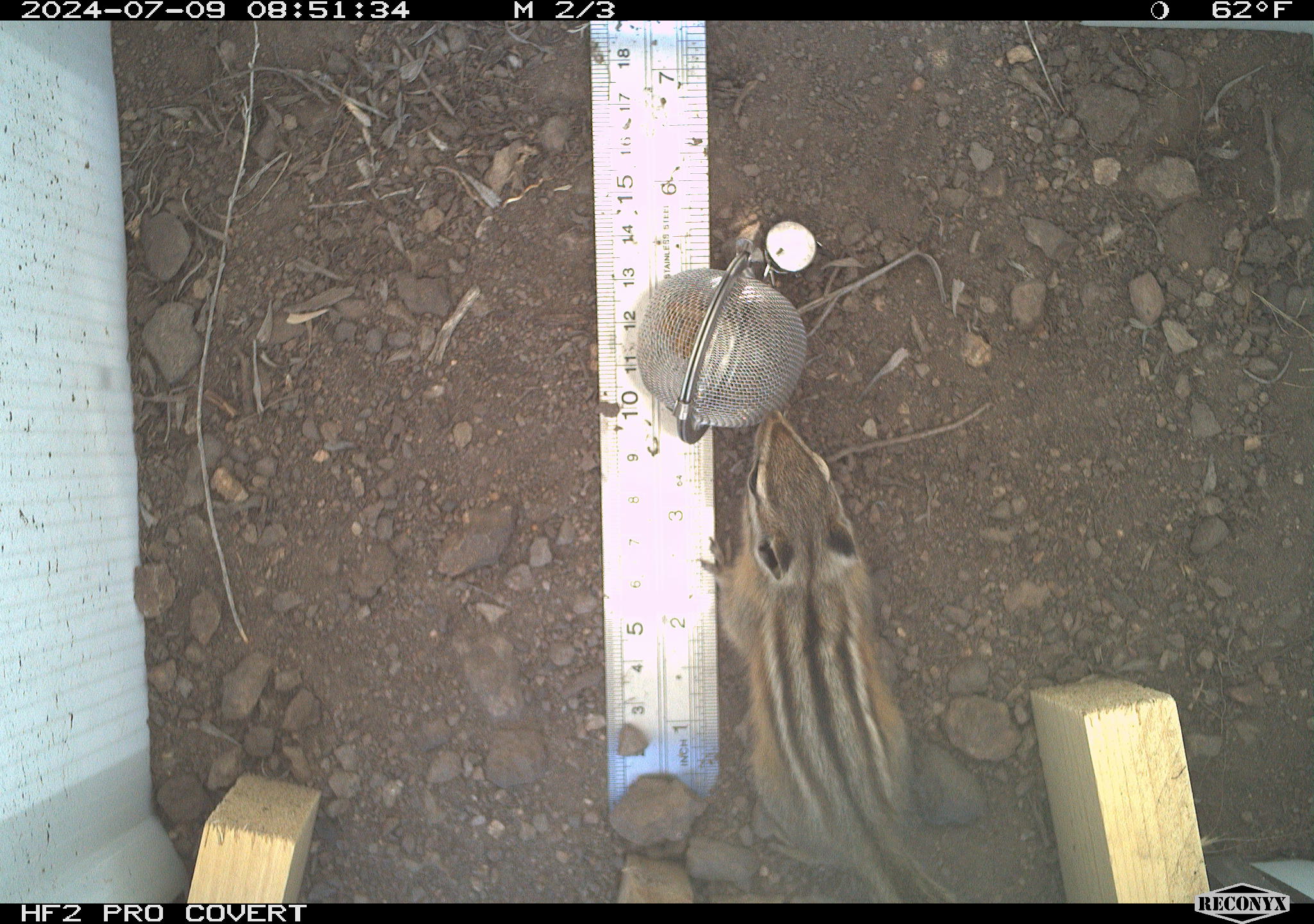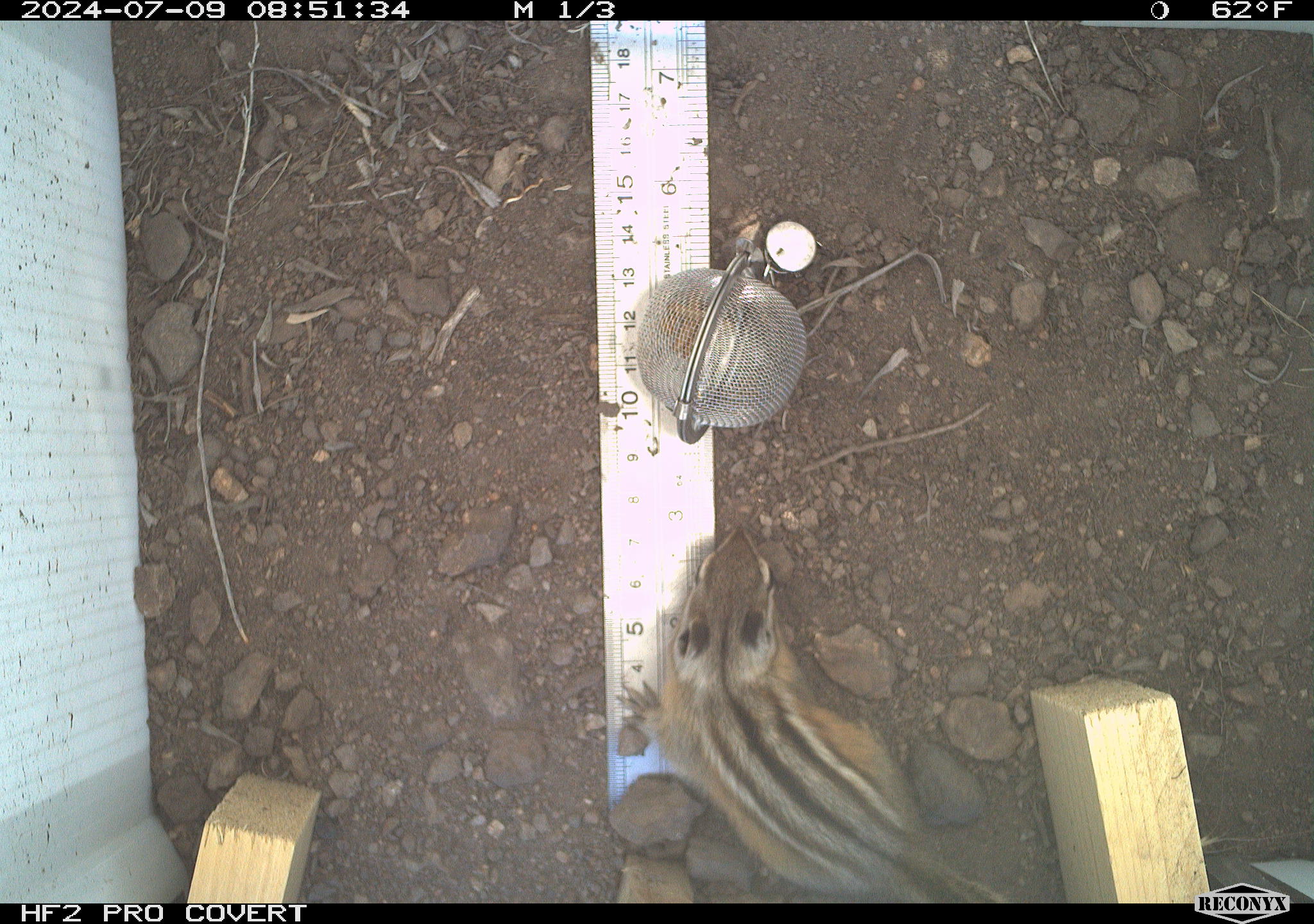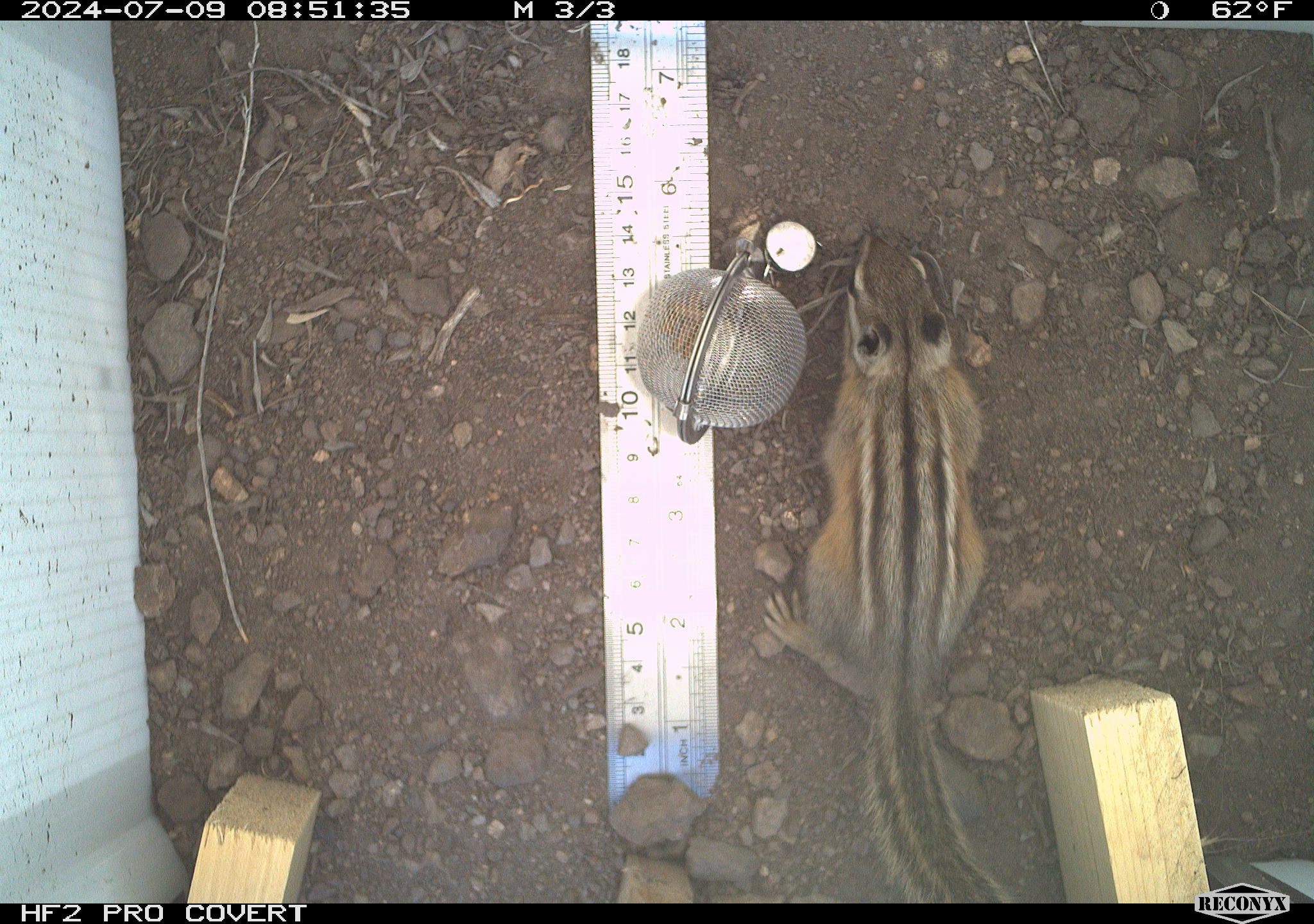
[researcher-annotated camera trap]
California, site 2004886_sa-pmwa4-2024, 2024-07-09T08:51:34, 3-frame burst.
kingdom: Animalia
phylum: Chordata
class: Mammalia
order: Rodentia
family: Sciuridae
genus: Neotamias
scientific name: Neotamias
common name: western chipmunks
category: neotamias species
Neotamias species (western chipmunks) (Neotamias).